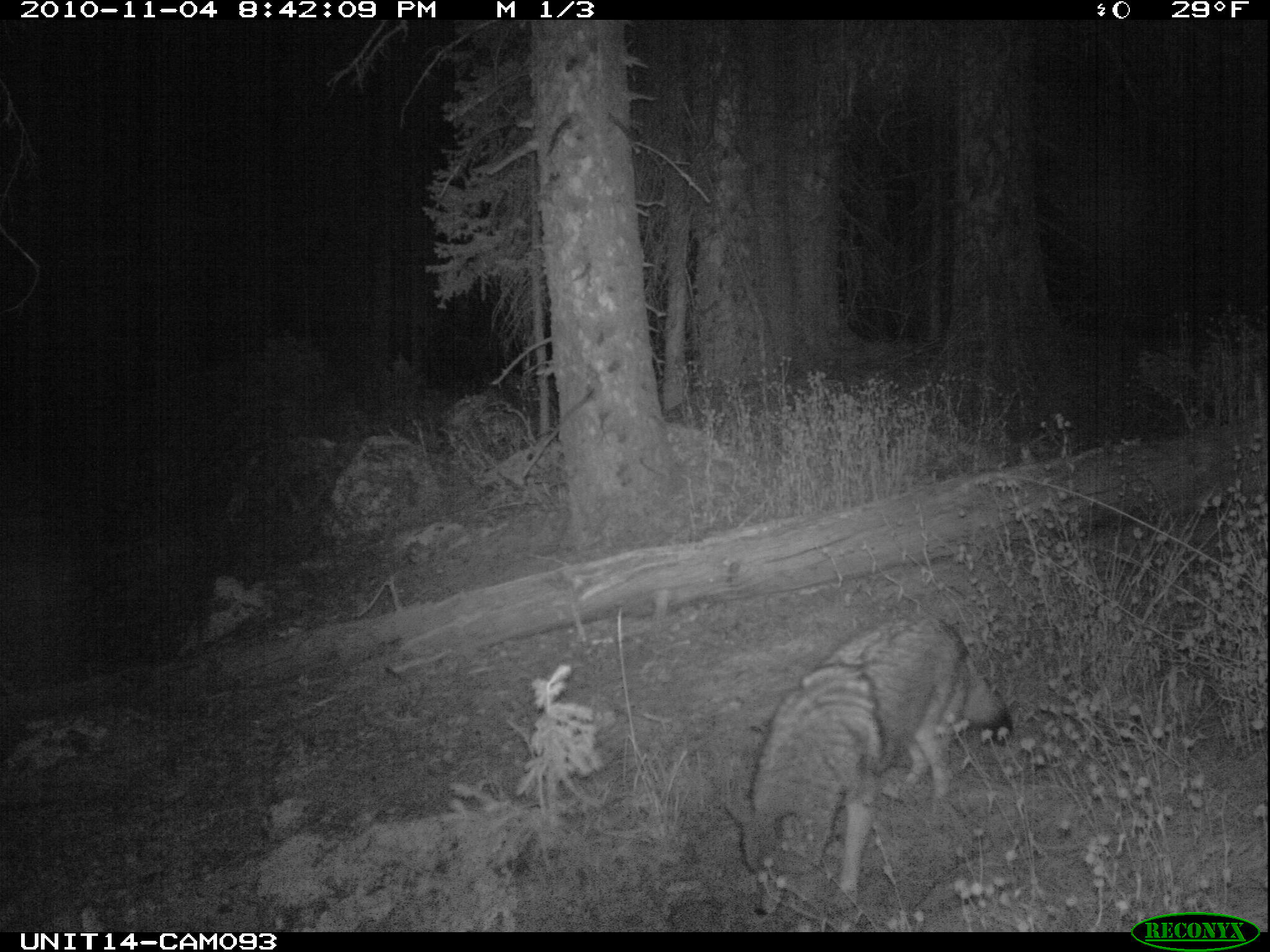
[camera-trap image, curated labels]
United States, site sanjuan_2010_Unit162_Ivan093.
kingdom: Animalia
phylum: Chordata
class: Mammalia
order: Carnivora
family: Canidae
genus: Canis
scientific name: Canis latrans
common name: coyote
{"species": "Canis latrans (coyote)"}